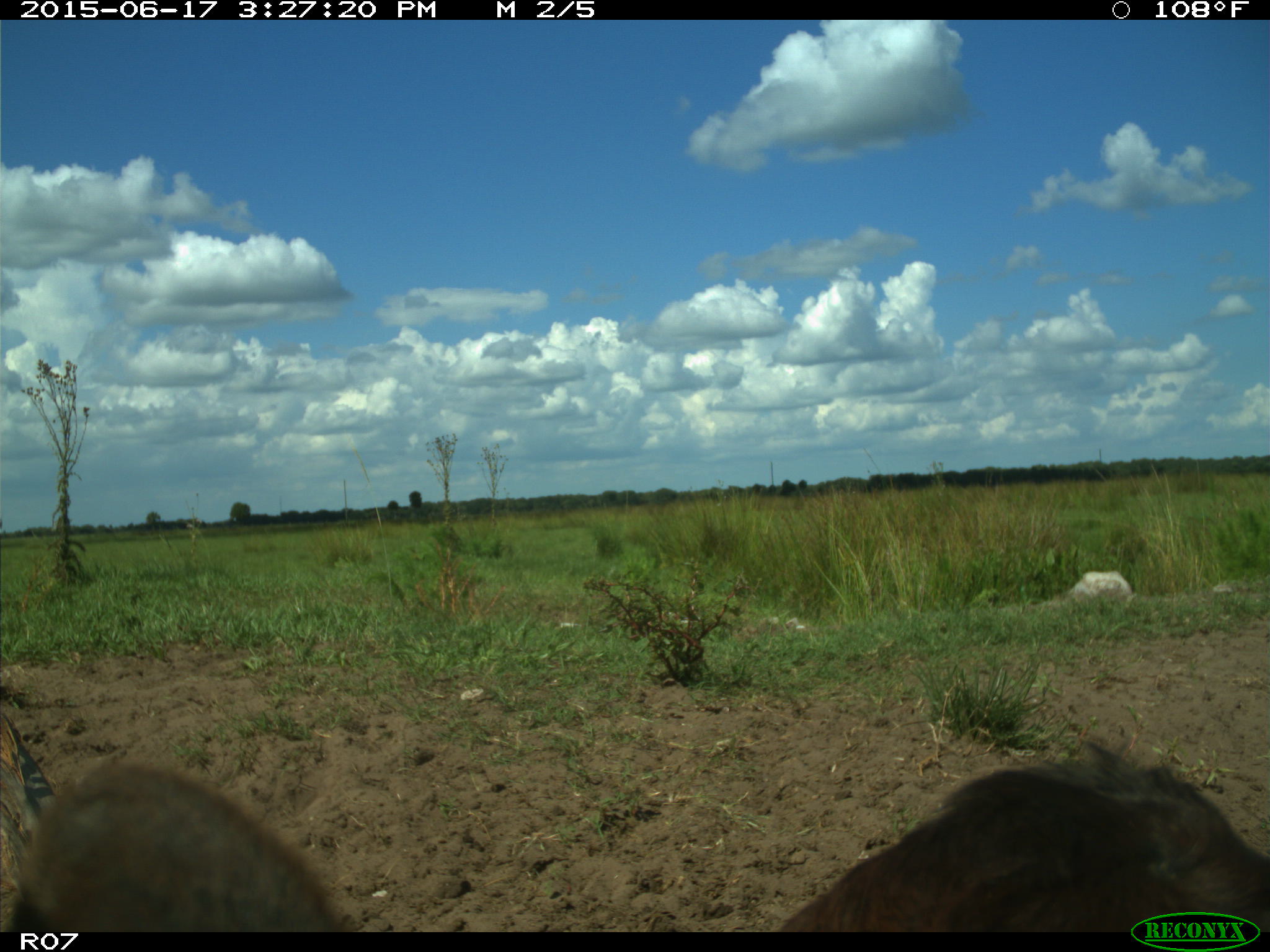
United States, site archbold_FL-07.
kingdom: Animalia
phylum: Chordata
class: Mammalia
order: Artiodactyla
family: Bovidae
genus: Bos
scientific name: Bos taurus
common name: domestic cow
Bos taurus (domestic cow).